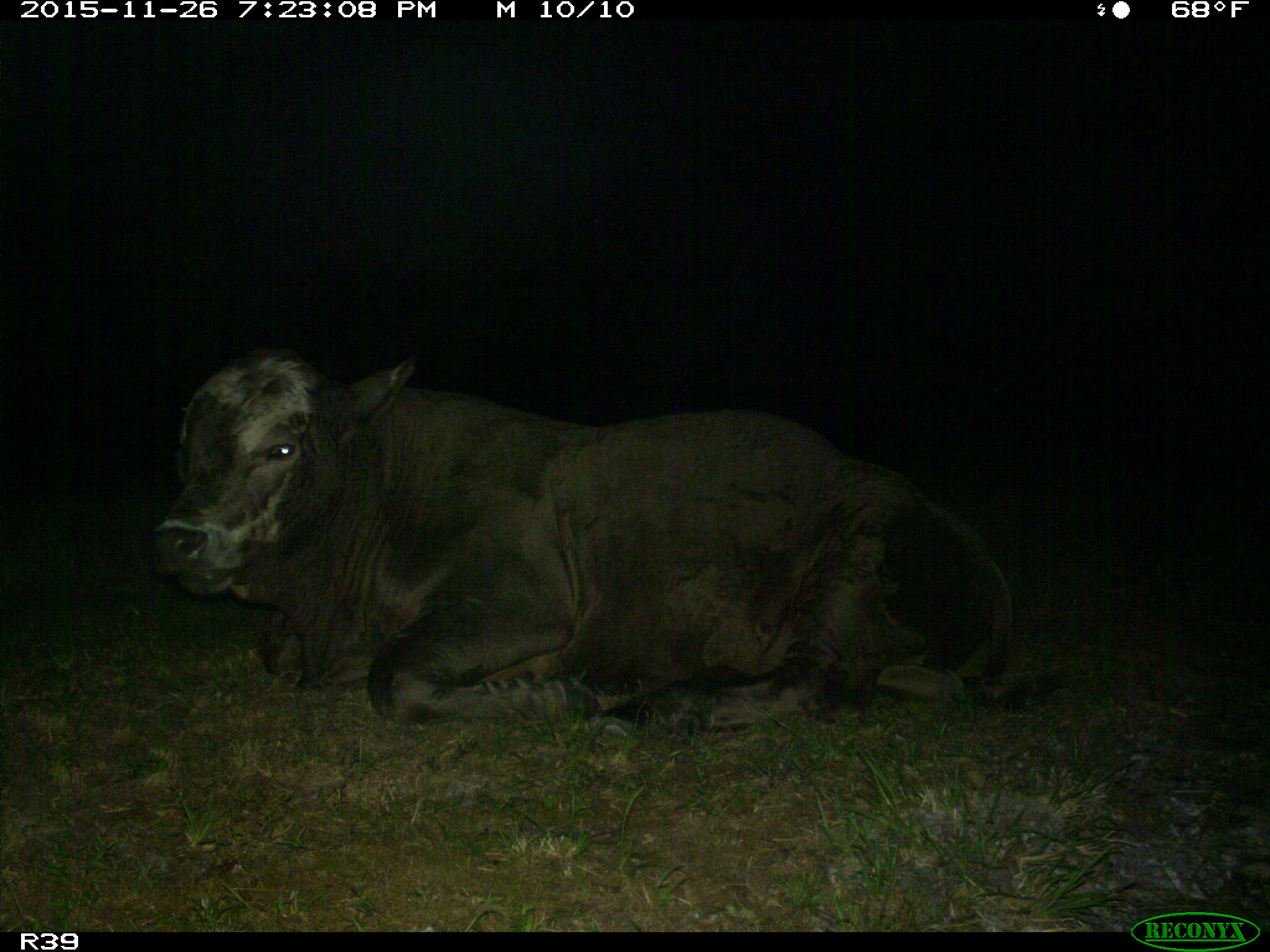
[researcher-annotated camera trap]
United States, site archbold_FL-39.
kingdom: Animalia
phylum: Chordata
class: Mammalia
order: Artiodactyla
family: Bovidae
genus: Bos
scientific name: Bos taurus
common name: domestic cow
Bos taurus (domestic cow).